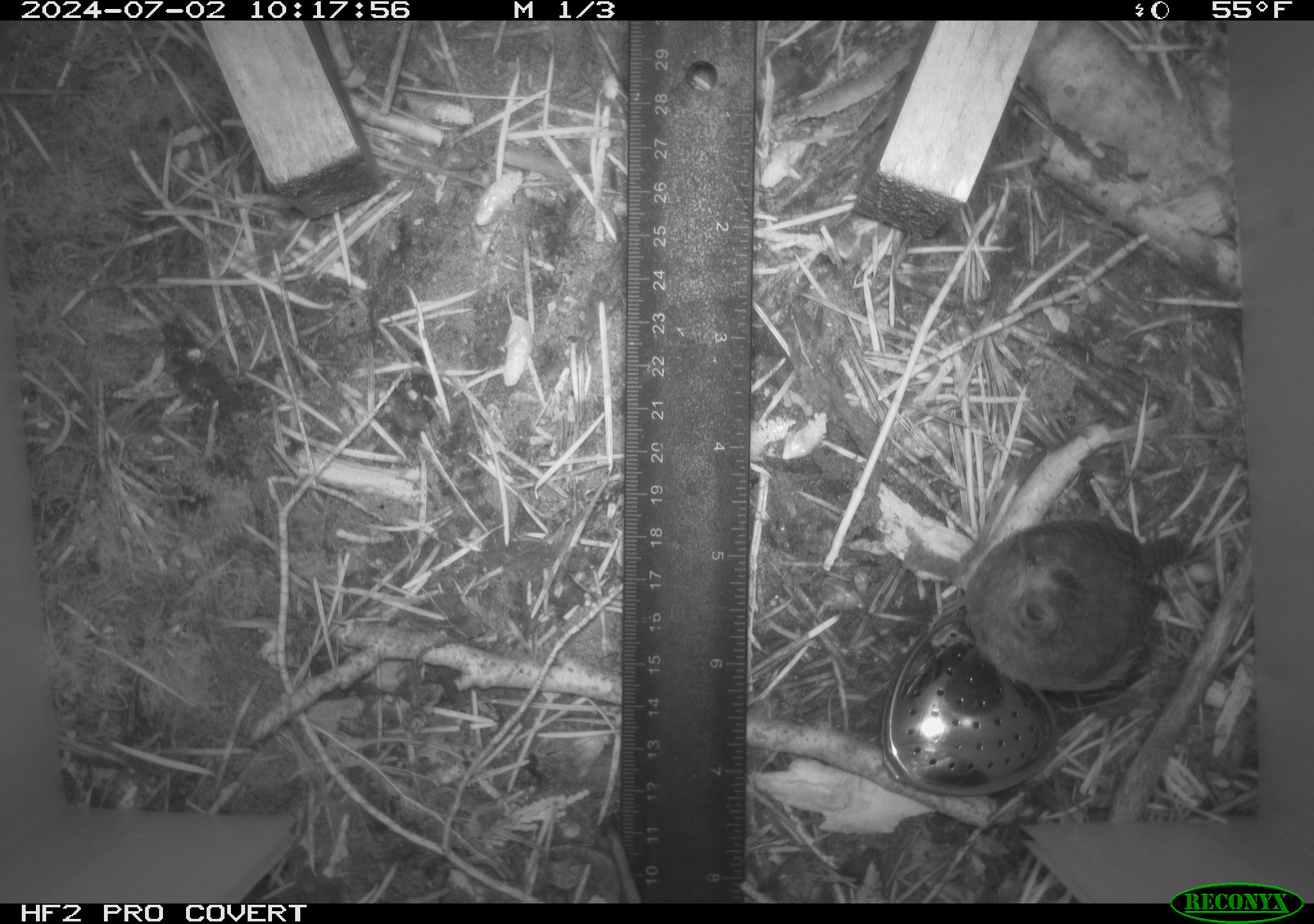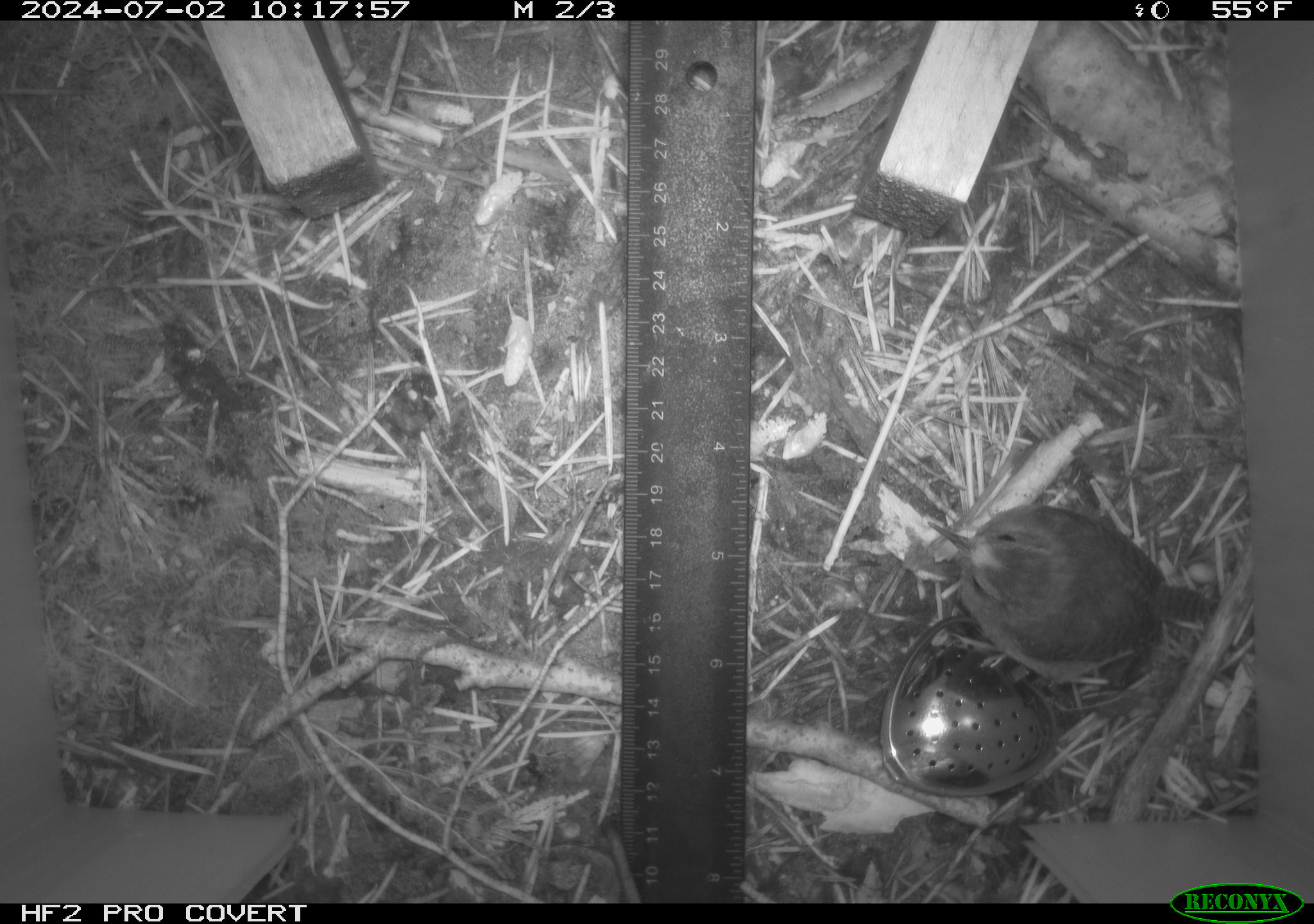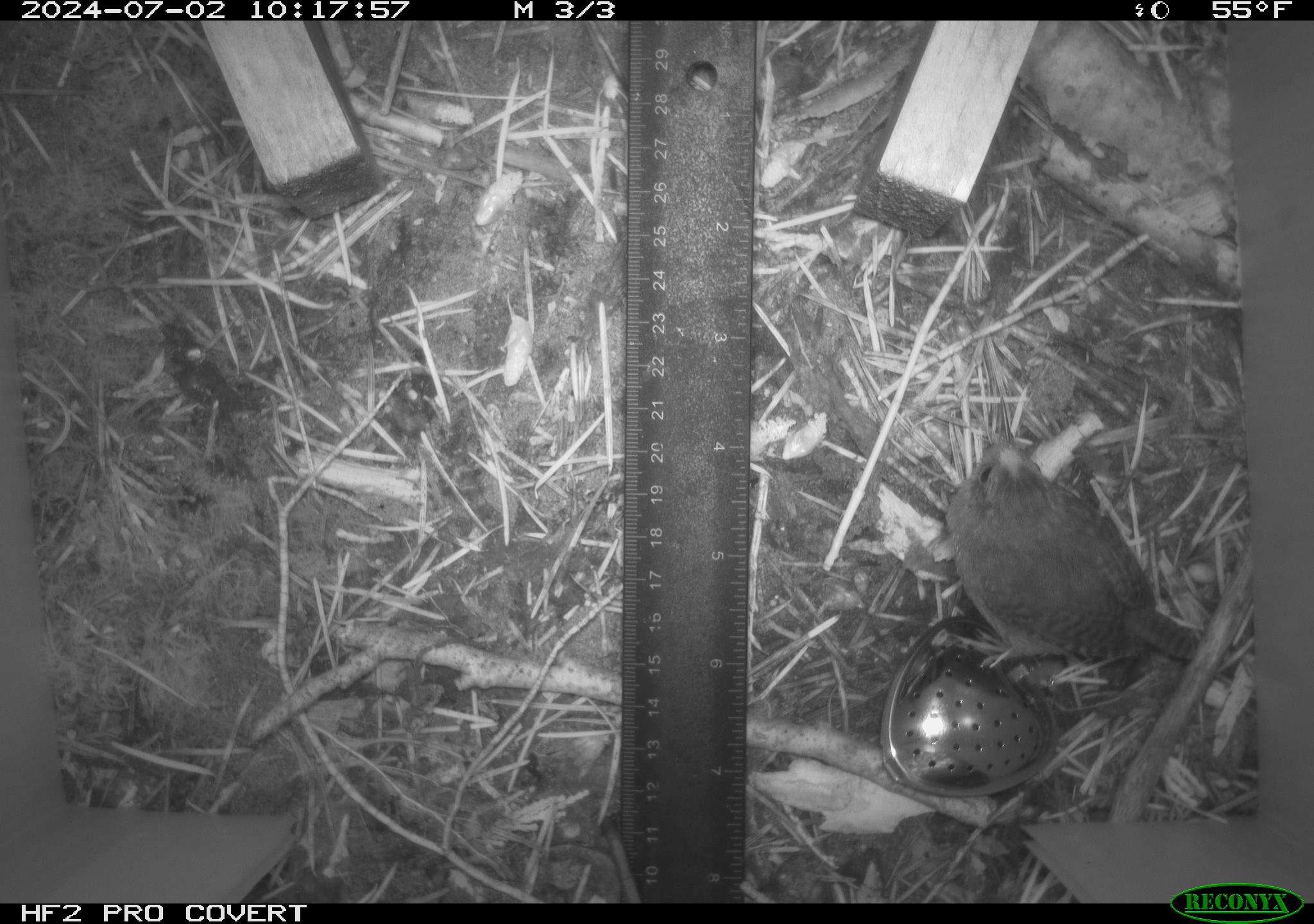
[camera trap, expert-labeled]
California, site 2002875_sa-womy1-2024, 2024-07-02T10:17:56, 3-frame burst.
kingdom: Animalia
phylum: Chordata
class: Aves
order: Passeriformes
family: Troglodytidae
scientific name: Troglodytidae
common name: wren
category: troglodytidae family